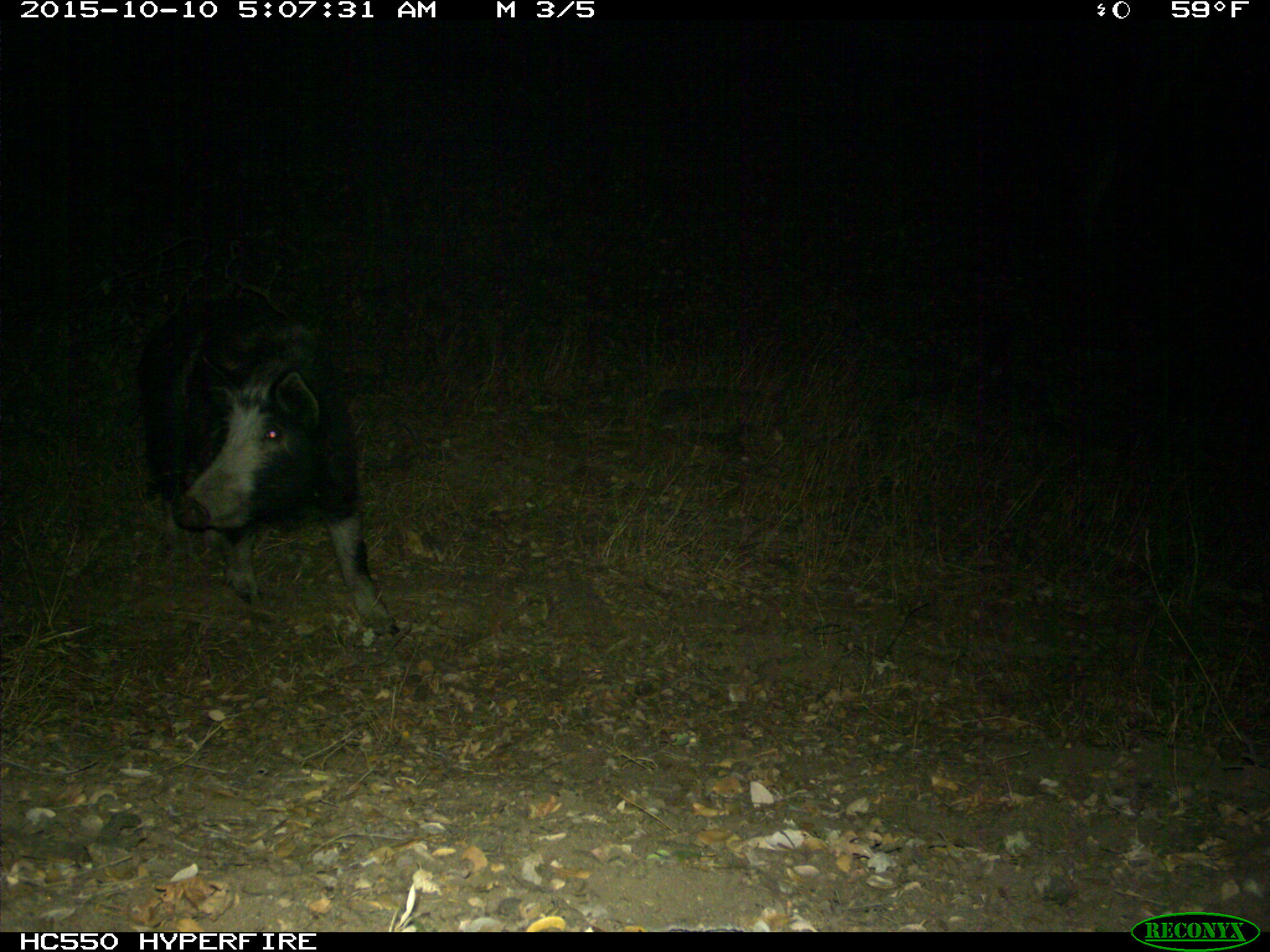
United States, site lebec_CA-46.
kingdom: Animalia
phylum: Chordata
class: Mammalia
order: Artiodactyla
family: Suidae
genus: Sus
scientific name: Sus scrofa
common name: wild boar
Sus scrofa (wild boar).